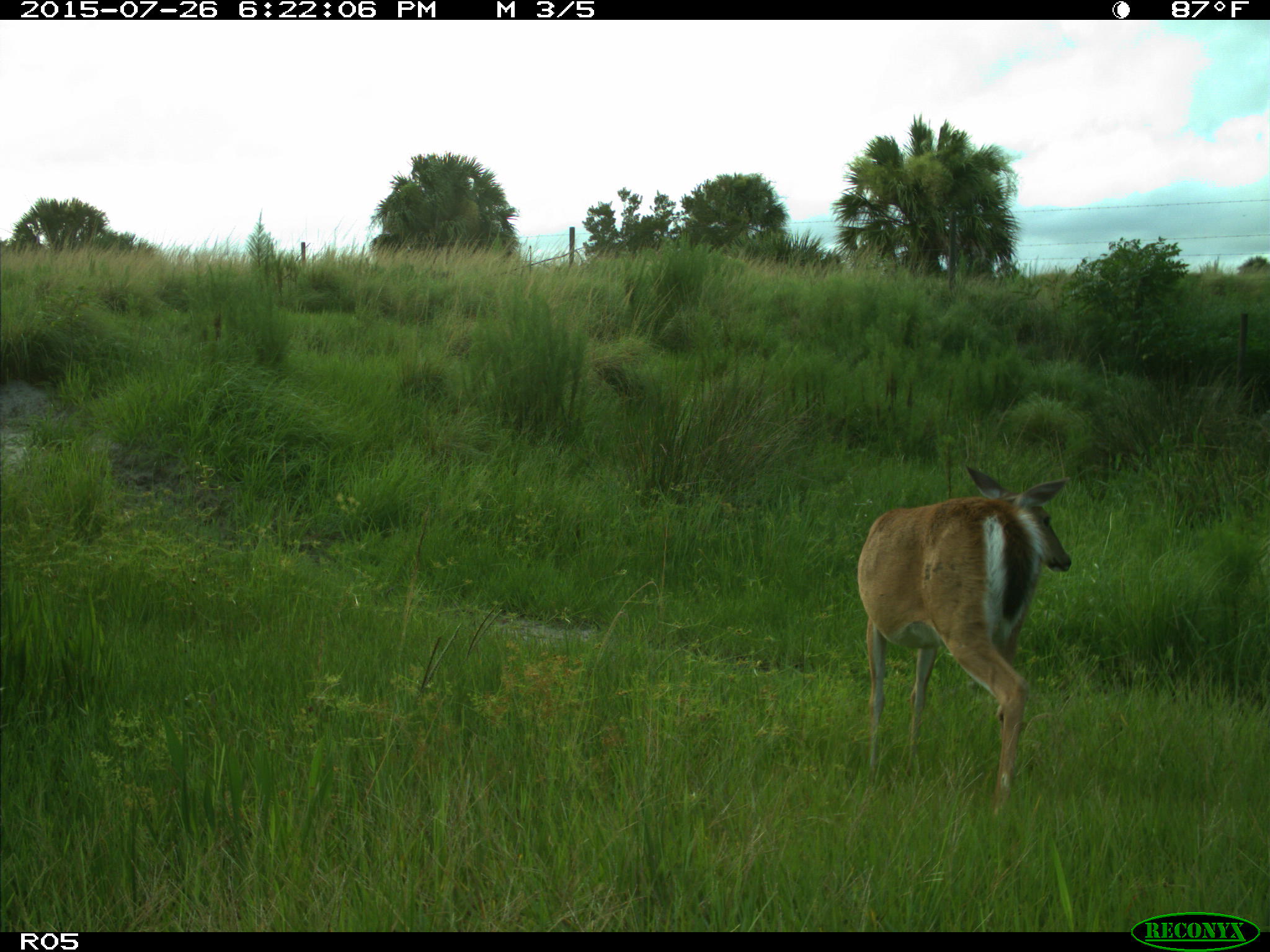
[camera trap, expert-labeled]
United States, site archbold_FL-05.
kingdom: Animalia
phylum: Chordata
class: Mammalia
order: Artiodactyla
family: Cervidae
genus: Odocoileus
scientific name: Odocoileus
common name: deer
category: unidentified deer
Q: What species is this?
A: Unidentified deer (deer) (Odocoileus).